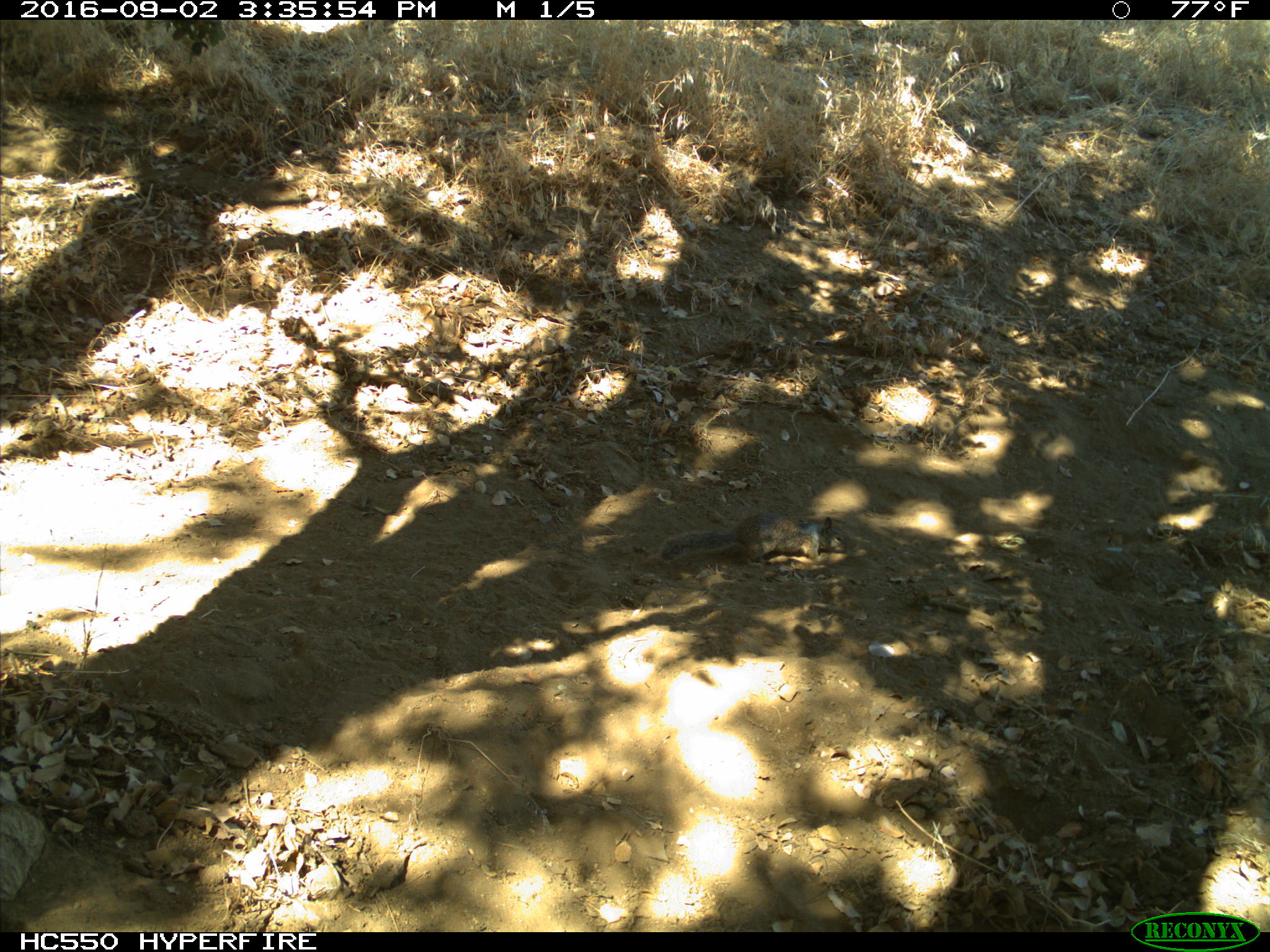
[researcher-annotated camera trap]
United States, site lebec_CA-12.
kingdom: Animalia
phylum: Chordata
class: Mammalia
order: Rodentia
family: Sciuridae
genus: Otospermophilus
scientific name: Otospermophilus beecheyi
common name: california ground squirrel